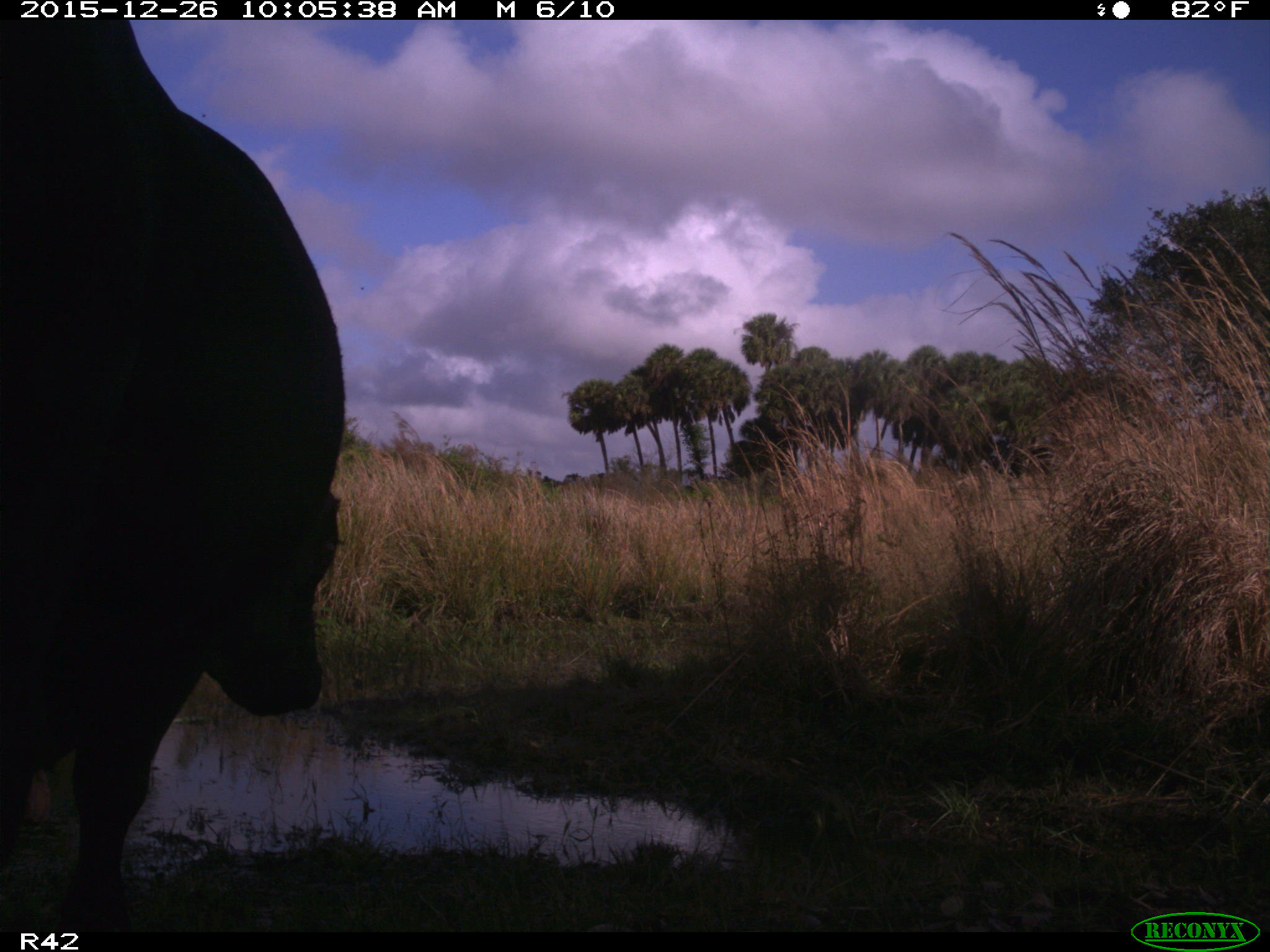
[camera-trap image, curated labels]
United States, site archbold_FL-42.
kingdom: Animalia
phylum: Chordata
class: Mammalia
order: Artiodactyla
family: Bovidae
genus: Bos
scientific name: Bos taurus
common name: domestic cow